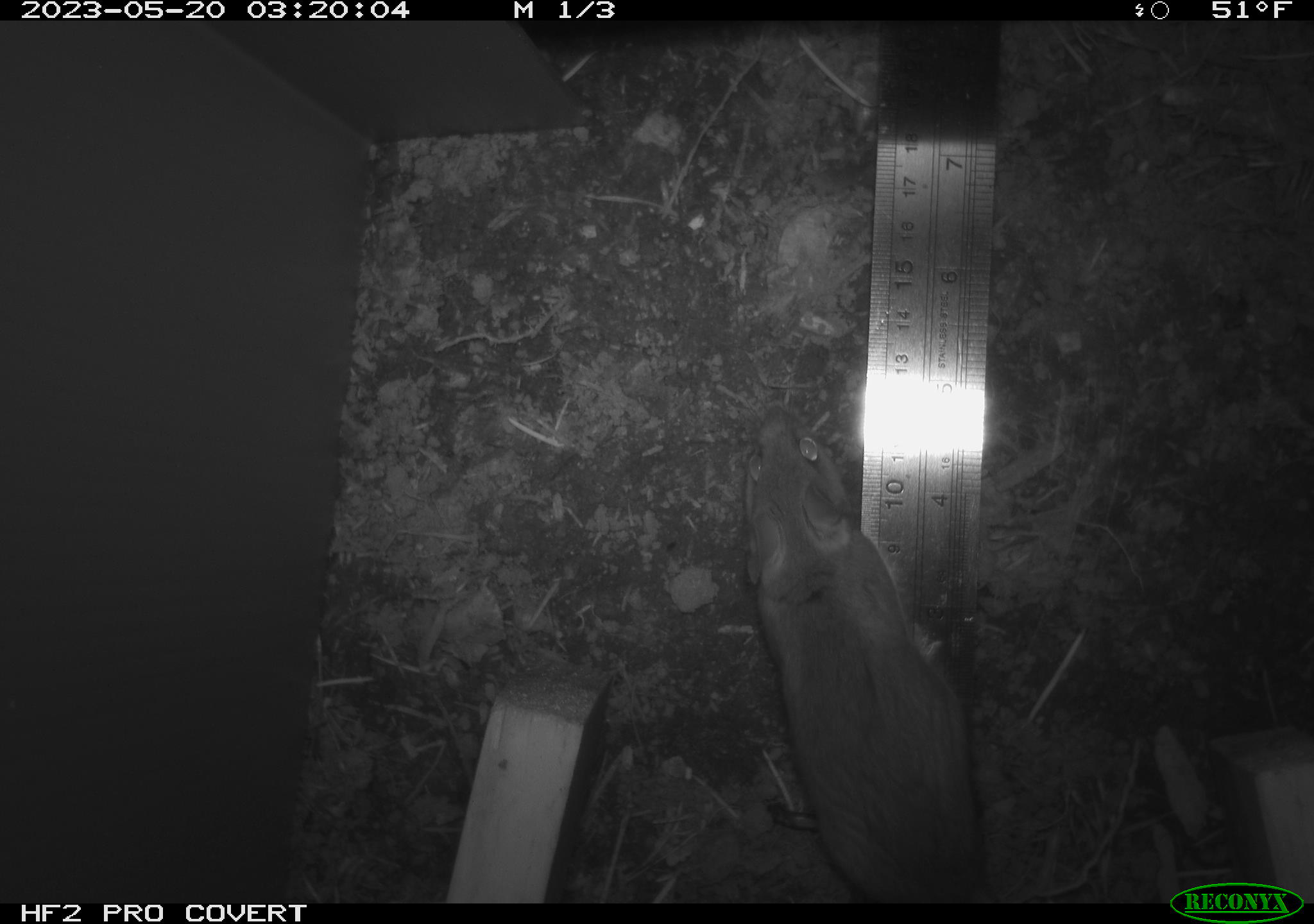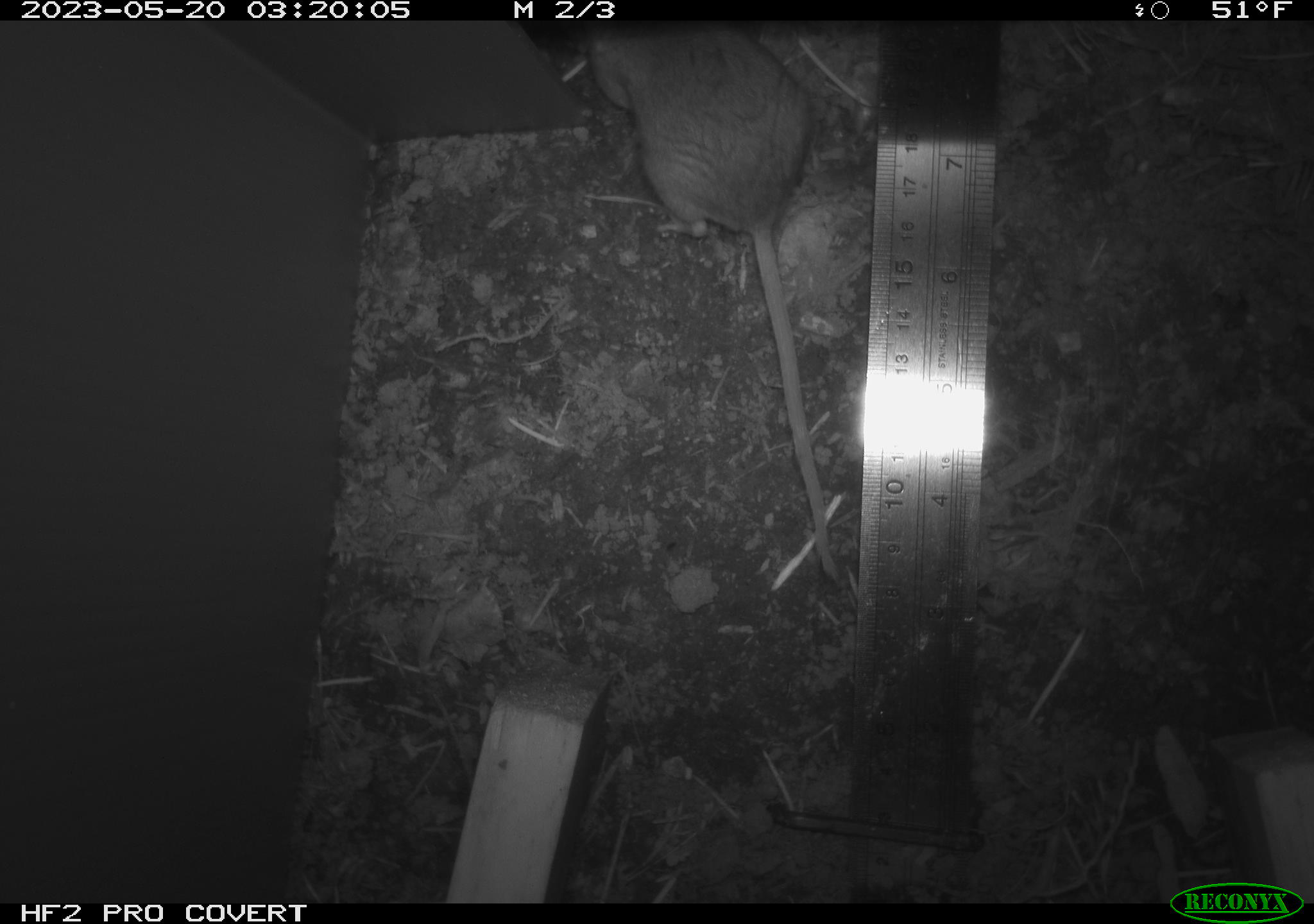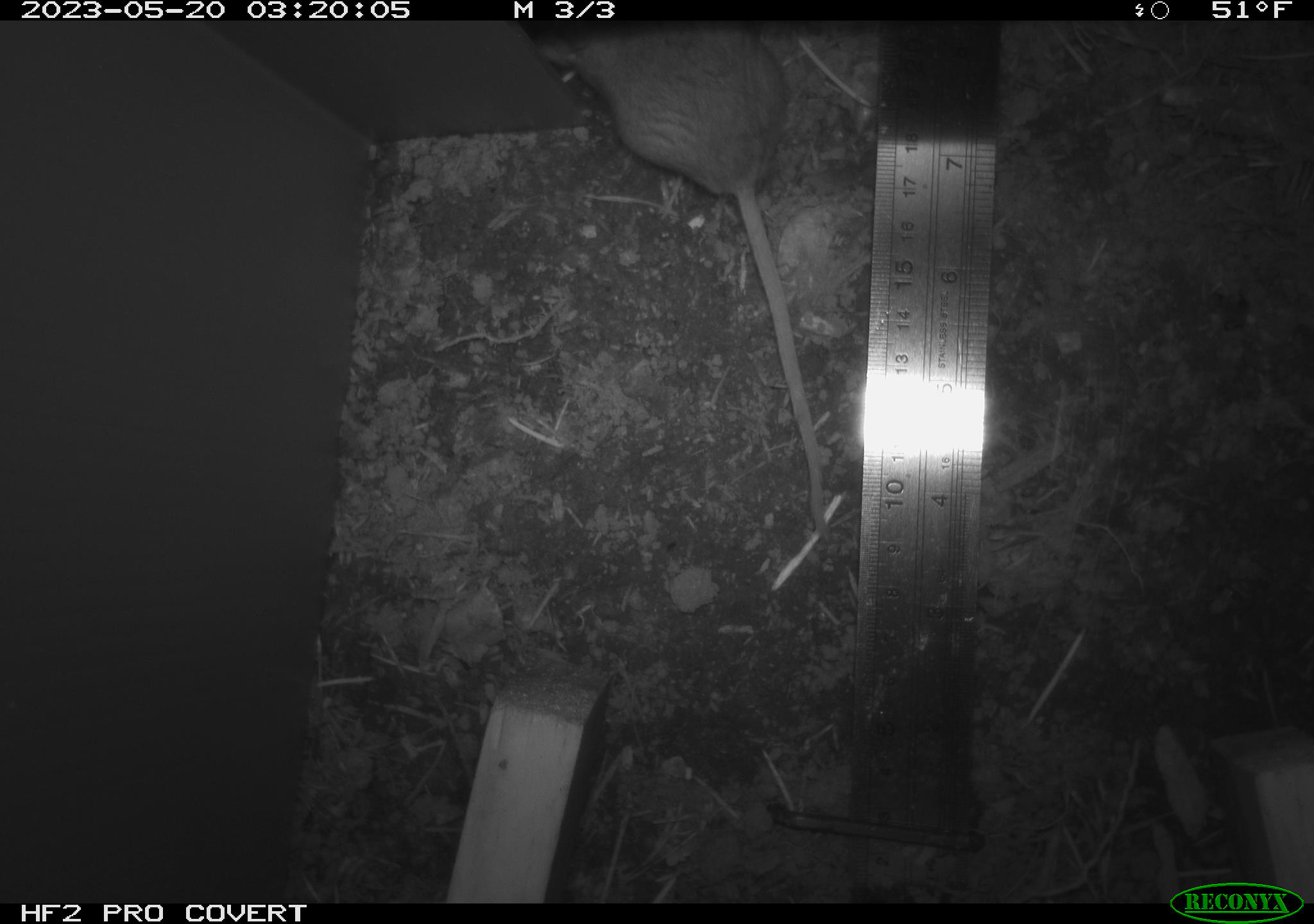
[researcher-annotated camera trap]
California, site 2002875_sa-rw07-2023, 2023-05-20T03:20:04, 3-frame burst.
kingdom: Animalia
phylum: Chordata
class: Mammalia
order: Rodentia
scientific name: Rodentia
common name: mouse species